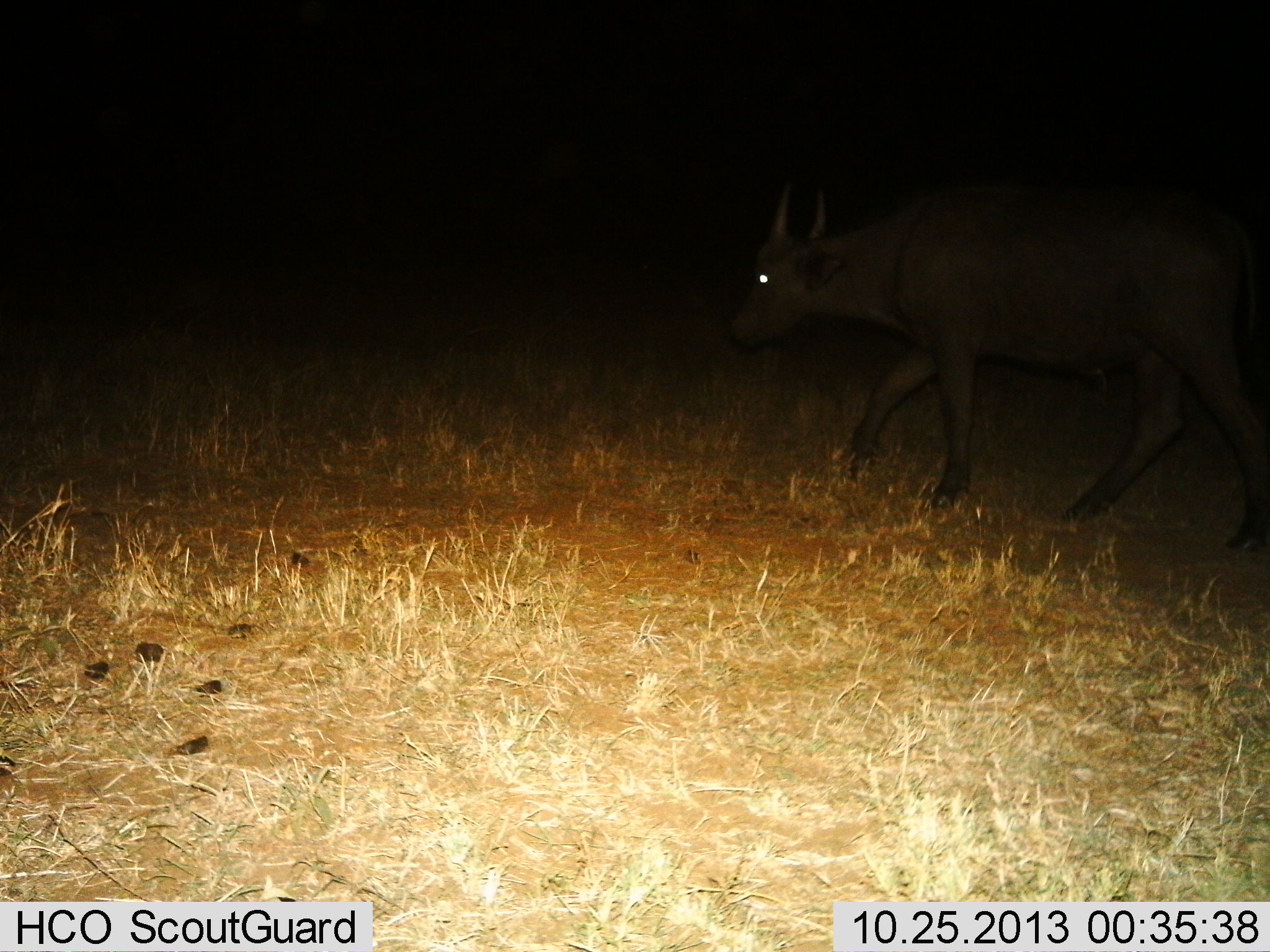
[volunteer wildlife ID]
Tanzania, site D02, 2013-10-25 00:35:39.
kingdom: Animalia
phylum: Chordata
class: Mammalia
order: Artiodactyla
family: Bovidae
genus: Syncerus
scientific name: Syncerus caffer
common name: cape buffalo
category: buffalo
Buffalo (cape buffalo) (Syncerus caffer), count 1. Behavior (volunteer vote fractions): standing 0%, resting 0%, moving 100%, interacting 0%. Young present (vote fraction): 0%. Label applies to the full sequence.